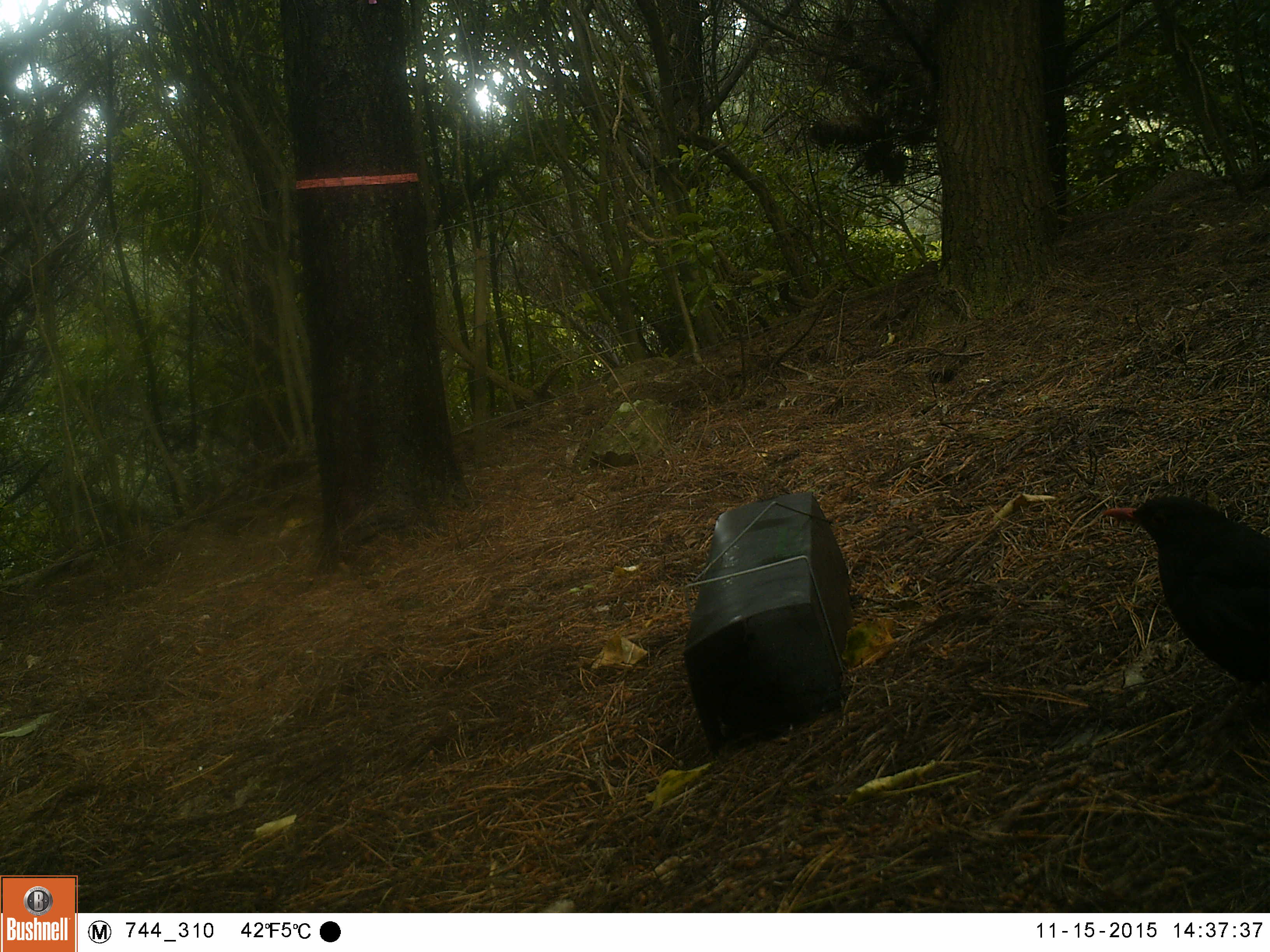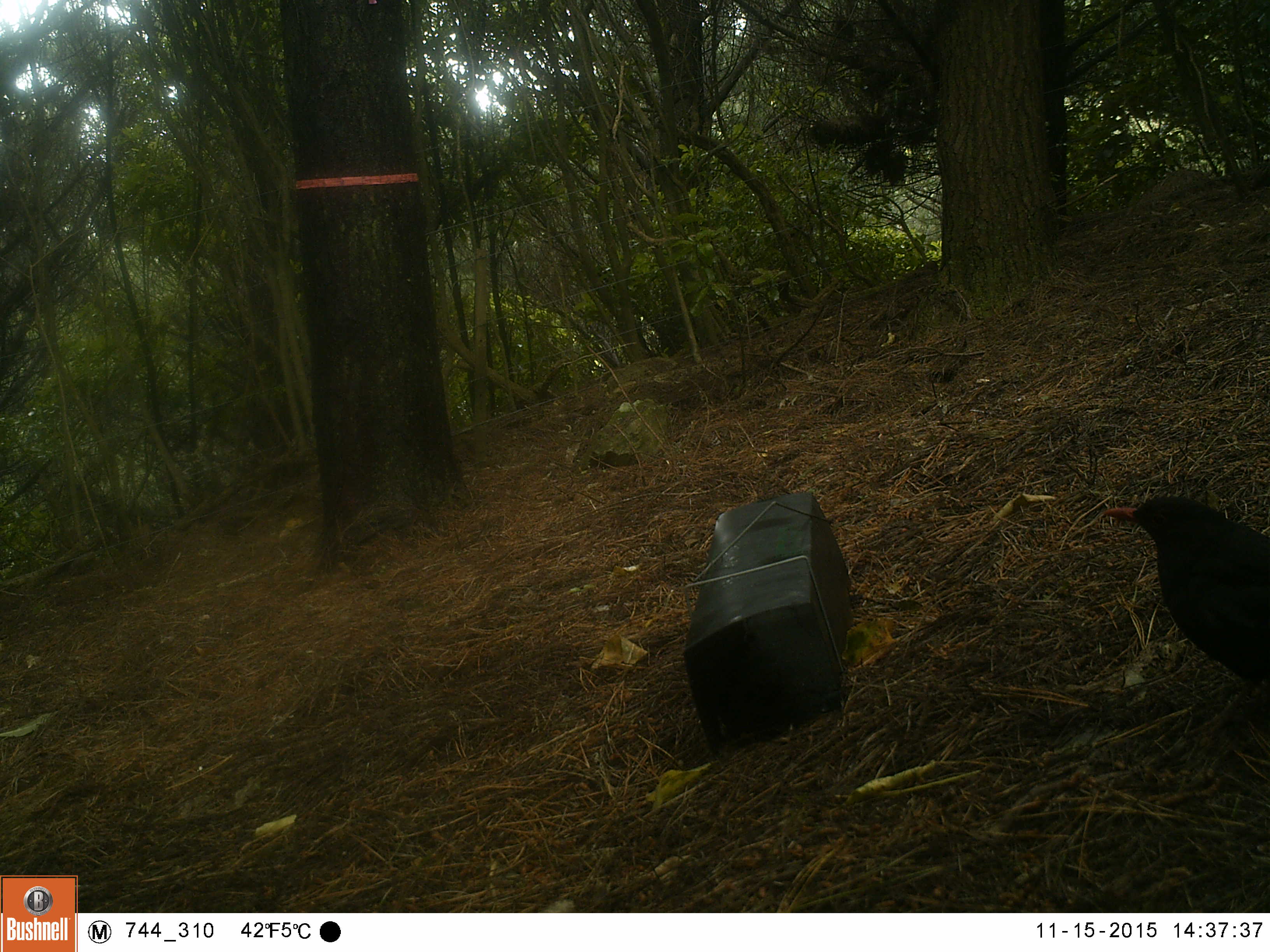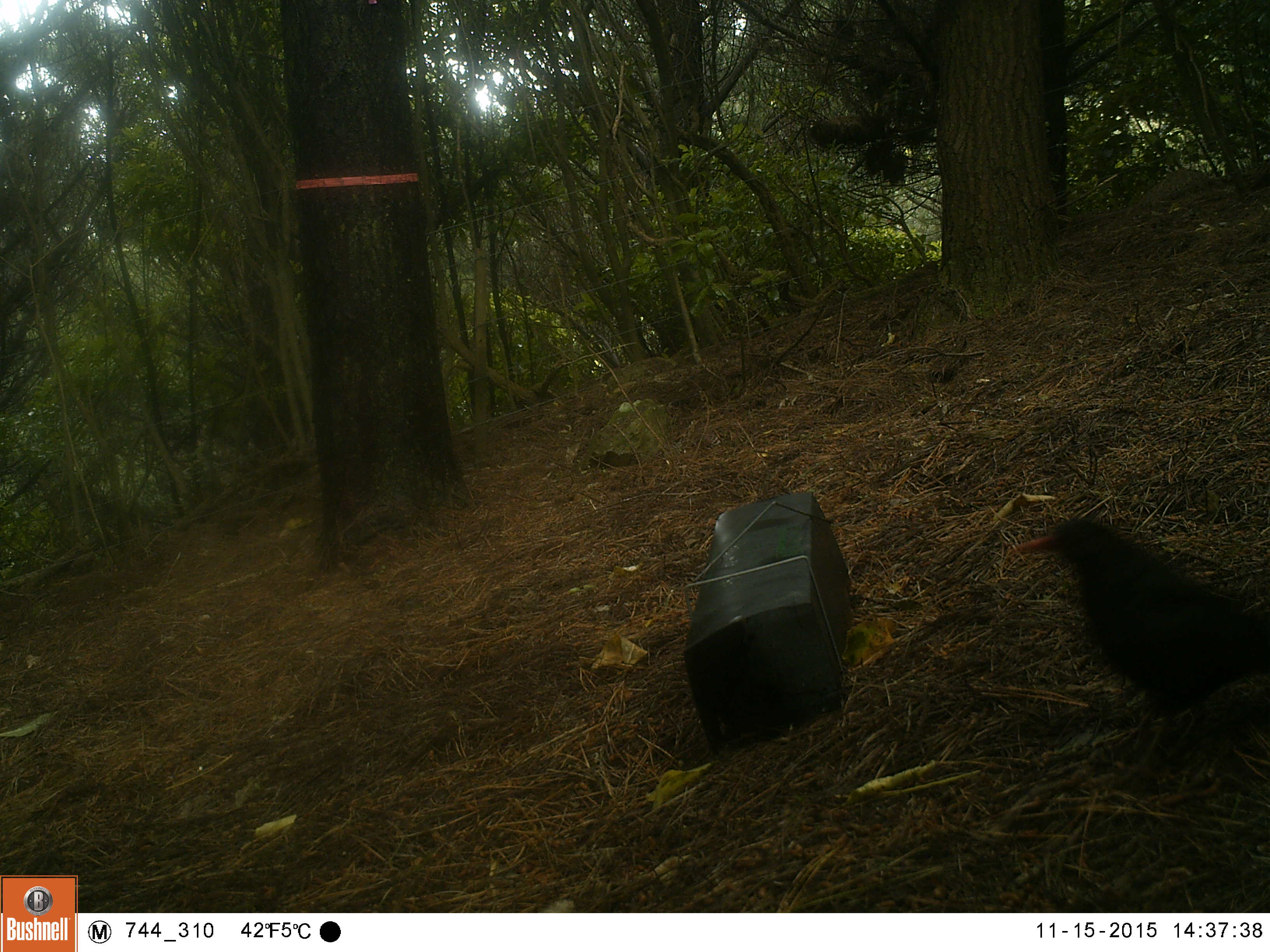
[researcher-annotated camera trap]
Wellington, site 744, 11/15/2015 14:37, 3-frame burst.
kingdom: Animalia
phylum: Chordata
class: Aves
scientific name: Aves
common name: bird